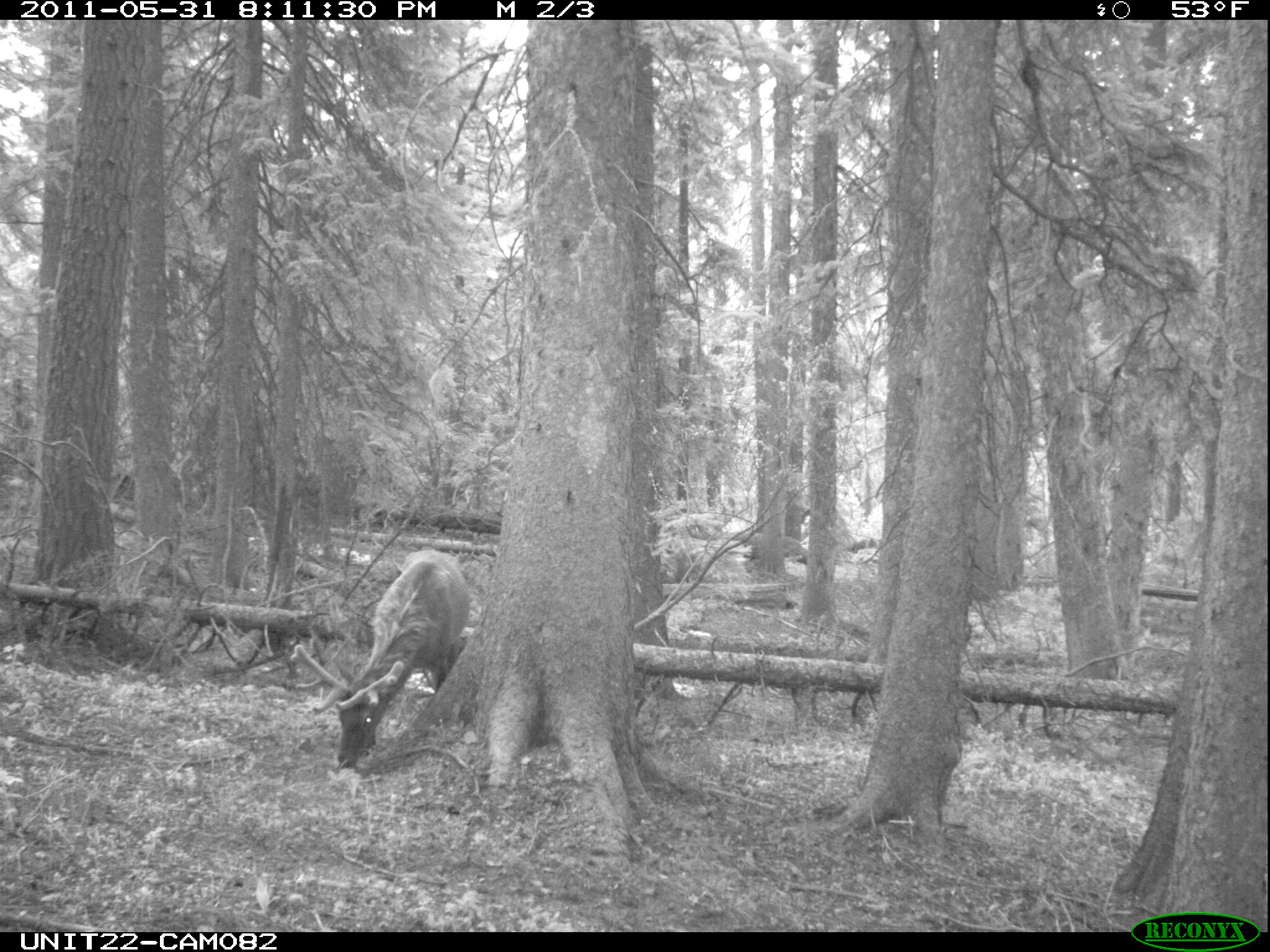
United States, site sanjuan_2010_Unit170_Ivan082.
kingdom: Animalia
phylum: Chordata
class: Mammalia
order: Artiodactyla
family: Cervidae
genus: Cervus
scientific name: Cervus elaphus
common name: red deer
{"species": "Cervus elaphus (red deer)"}